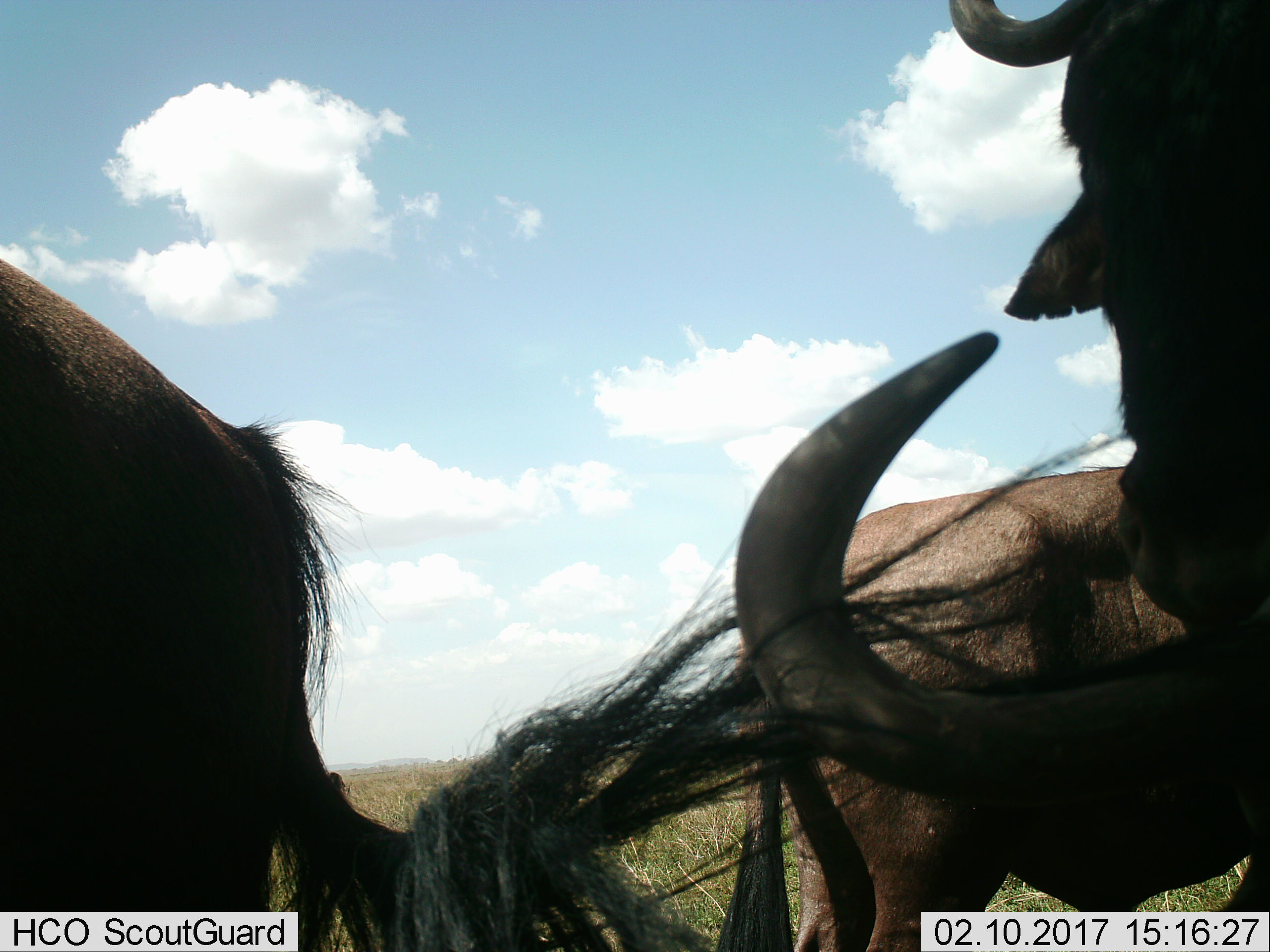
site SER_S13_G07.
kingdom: Animalia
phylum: Chordata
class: Mammalia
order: Artiodactyla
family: Bovidae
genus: Connochaetes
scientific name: Connochaetes taurinus taurinus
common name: blue wildebeest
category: wildebeestblue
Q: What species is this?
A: Wildebeestblue (blue wildebeest) (Connochaetes taurinus taurinus).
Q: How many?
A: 3.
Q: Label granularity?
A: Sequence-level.